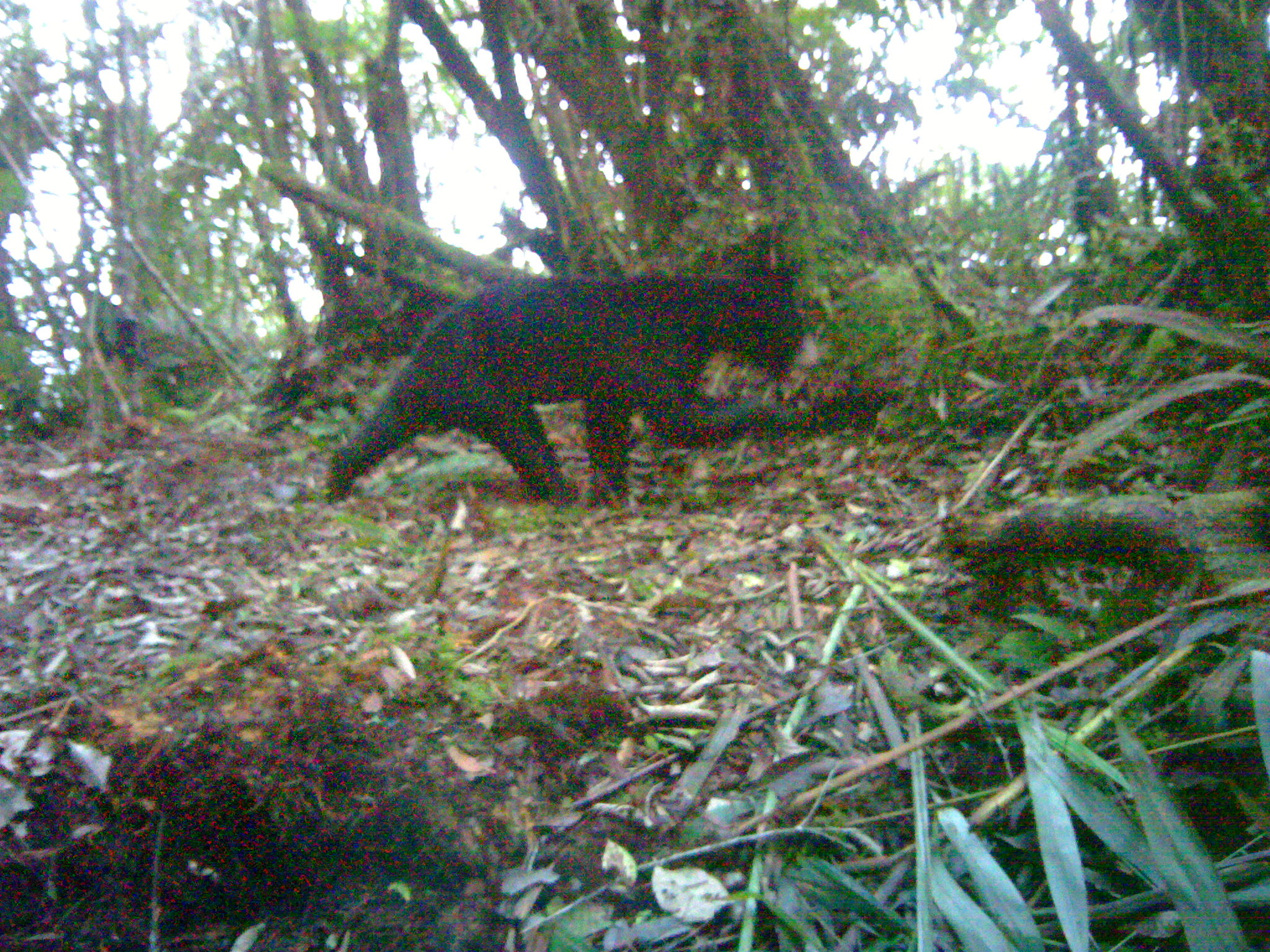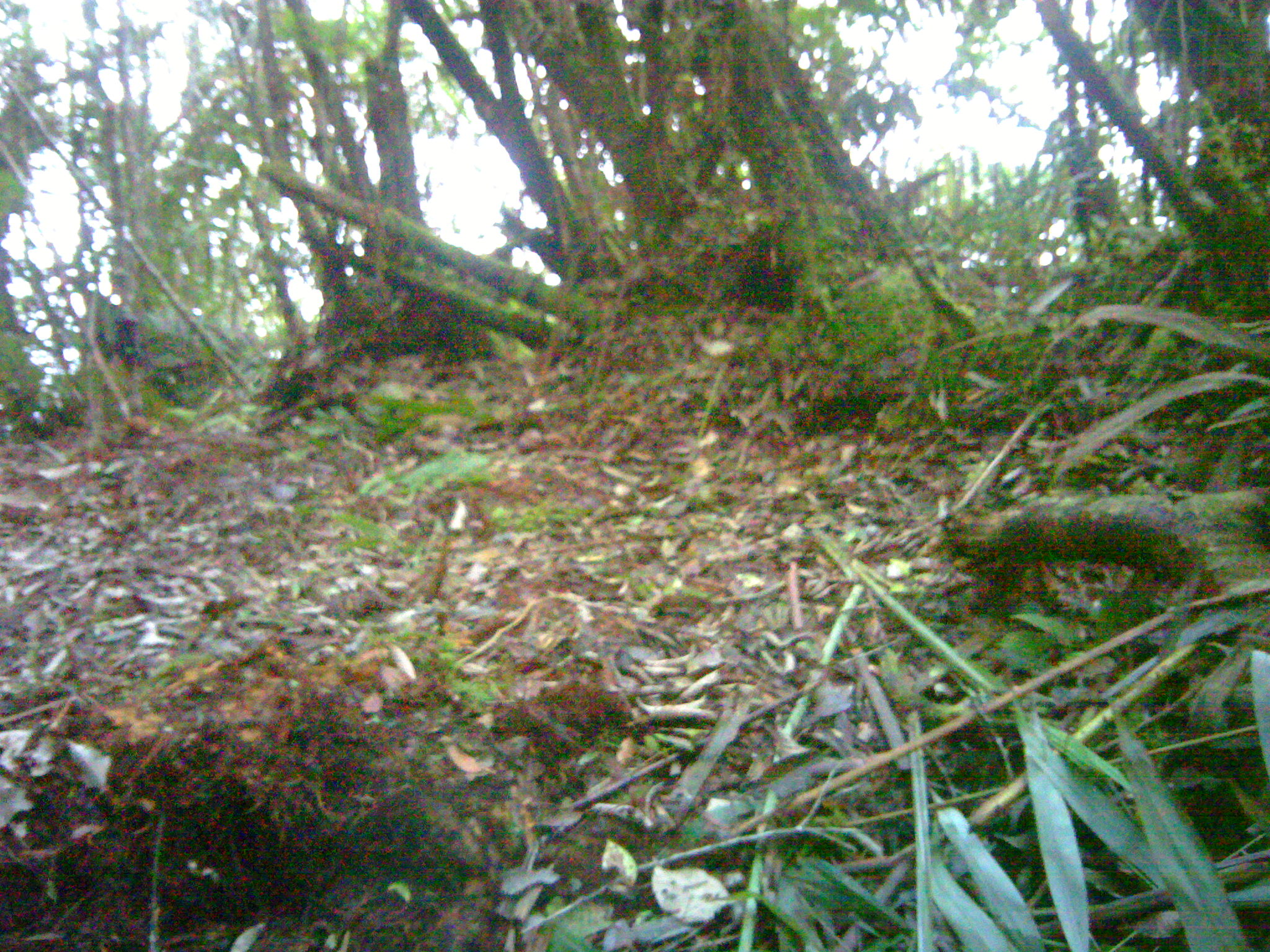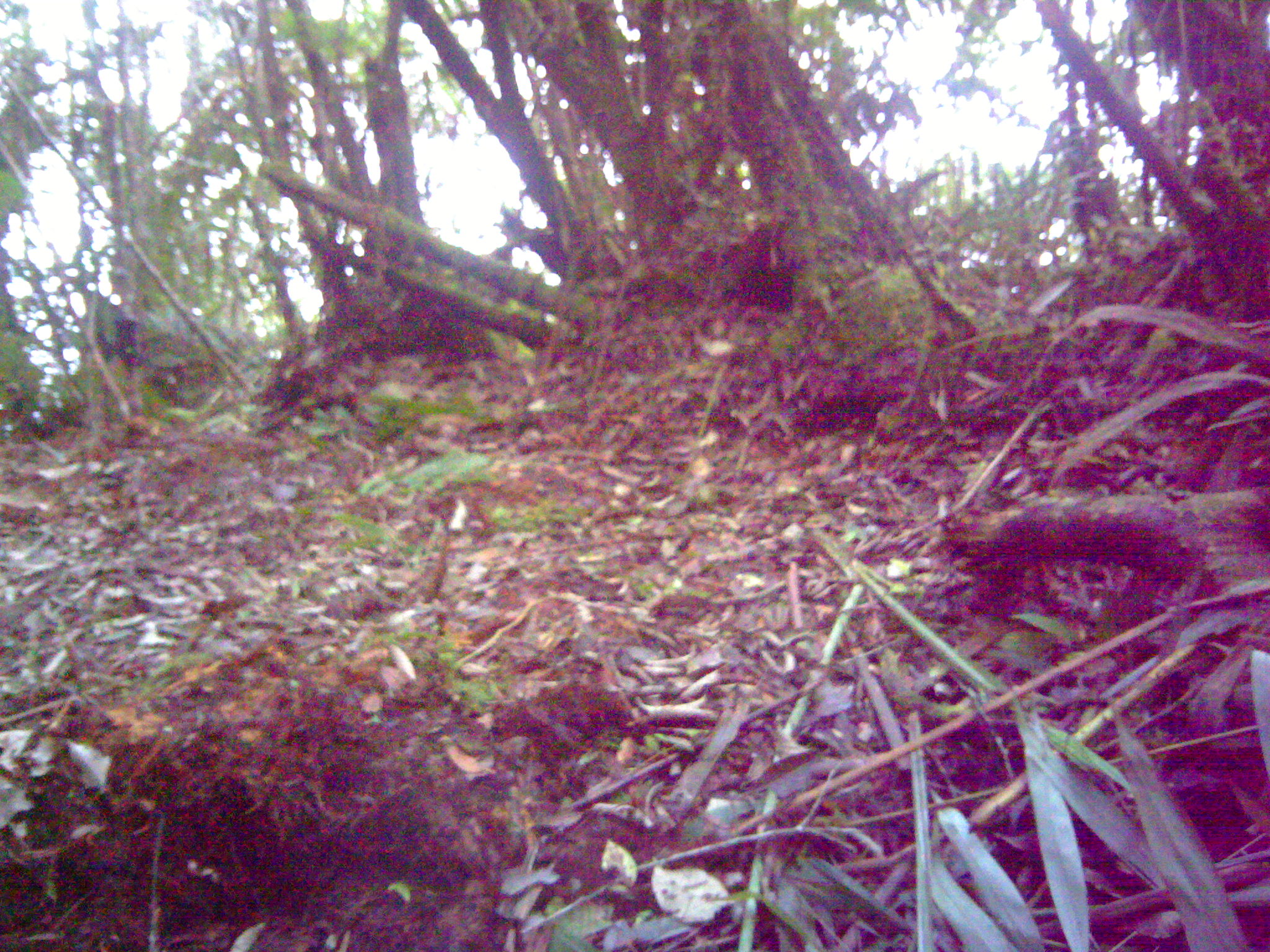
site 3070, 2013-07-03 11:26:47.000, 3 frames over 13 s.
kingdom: Animalia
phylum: Chordata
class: Mammalia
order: Carnivora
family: Ursidae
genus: Helarctos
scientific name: Helarctos malayanus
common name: sun bear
Helarctos malayanus (sun bear), count 1.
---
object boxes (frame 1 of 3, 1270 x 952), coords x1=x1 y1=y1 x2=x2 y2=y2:
helarctos malayanus: x1=324 y1=252 x2=806 y2=514